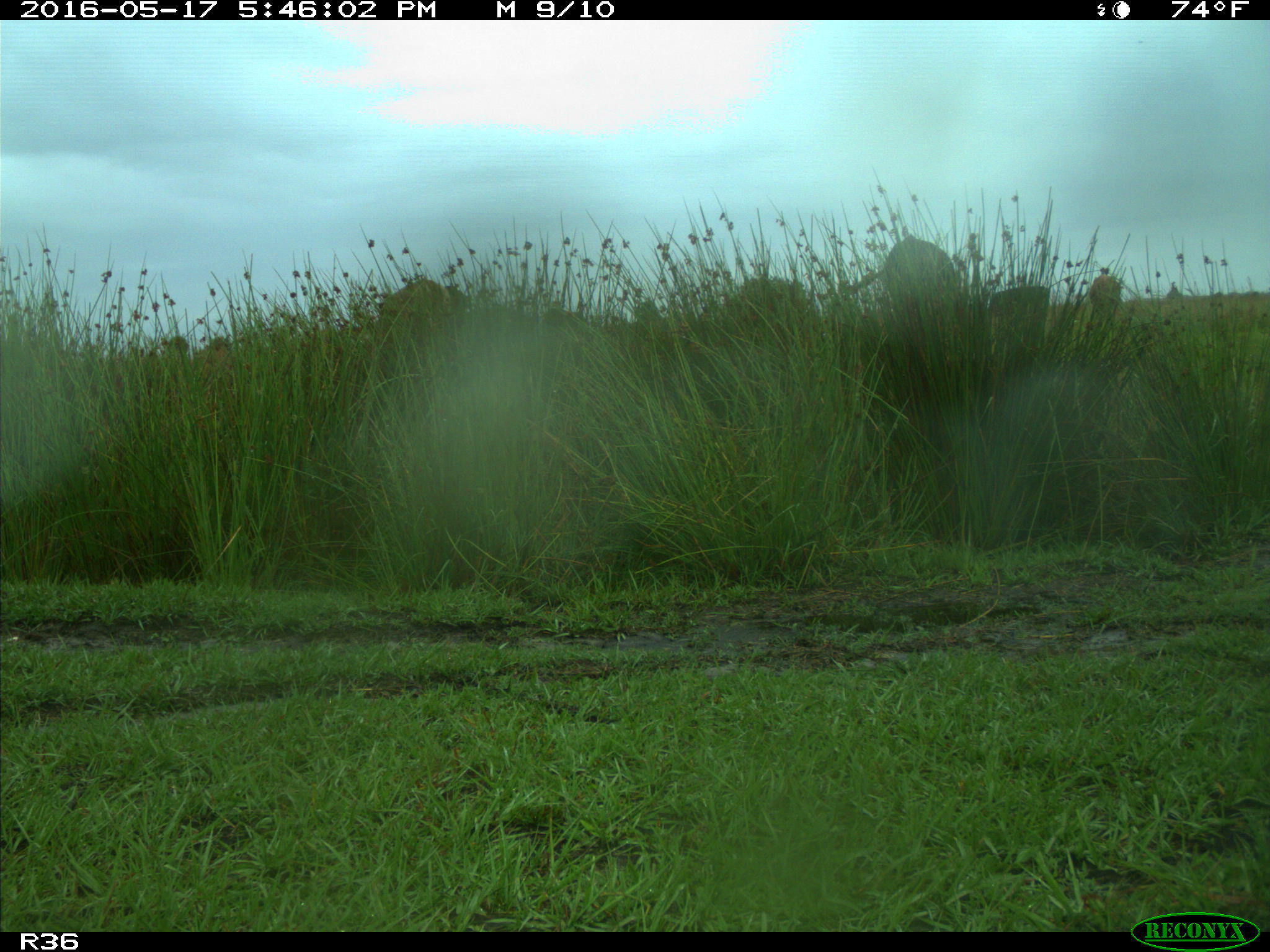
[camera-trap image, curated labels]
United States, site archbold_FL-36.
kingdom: Animalia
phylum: Chordata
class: Mammalia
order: Artiodactyla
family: Bovidae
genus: Bos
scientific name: Bos taurus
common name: domestic cow